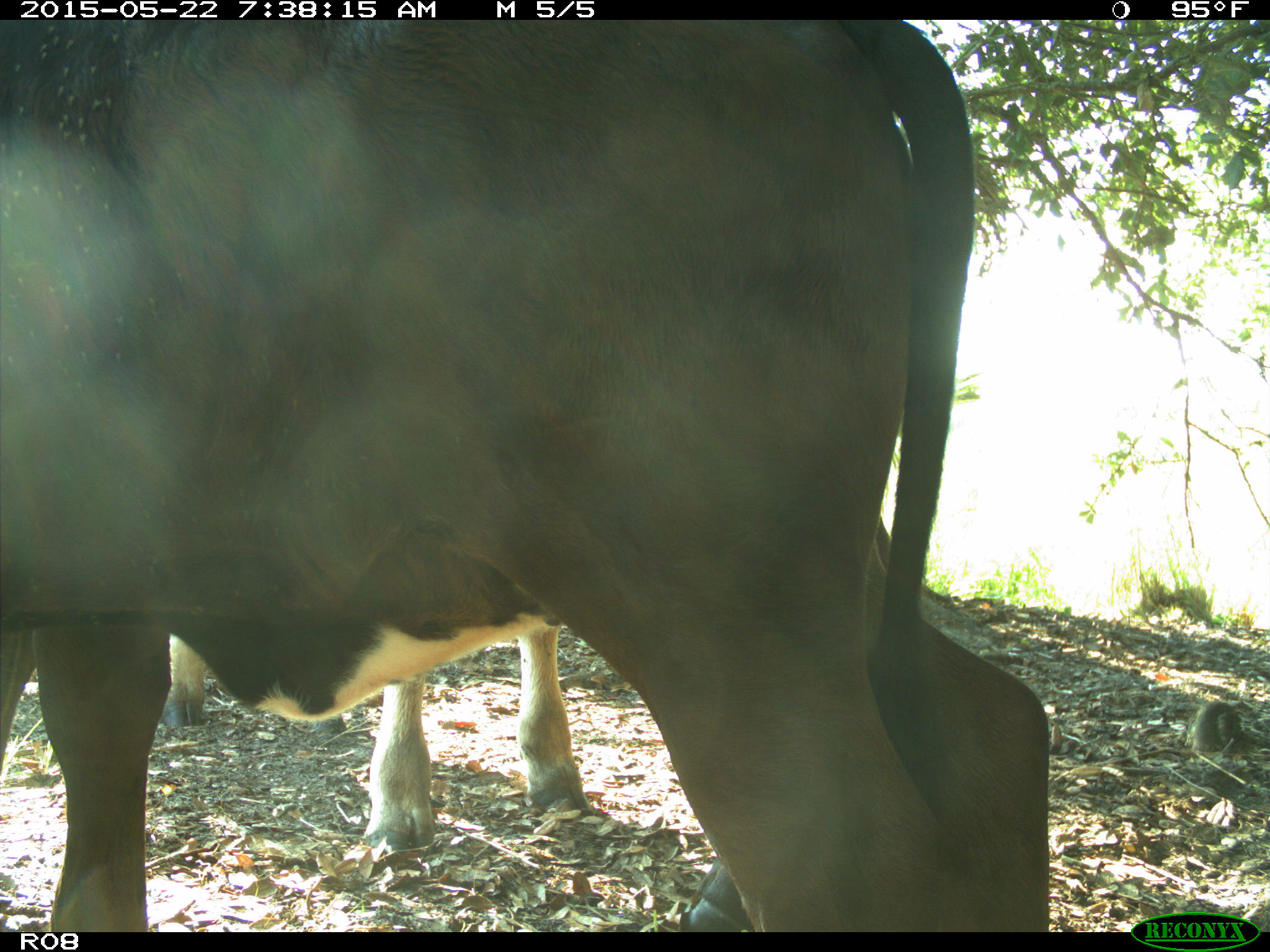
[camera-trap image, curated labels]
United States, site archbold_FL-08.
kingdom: Animalia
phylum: Chordata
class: Mammalia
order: Artiodactyla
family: Bovidae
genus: Bos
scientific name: Bos taurus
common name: domestic cow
Bos taurus (domestic cow).